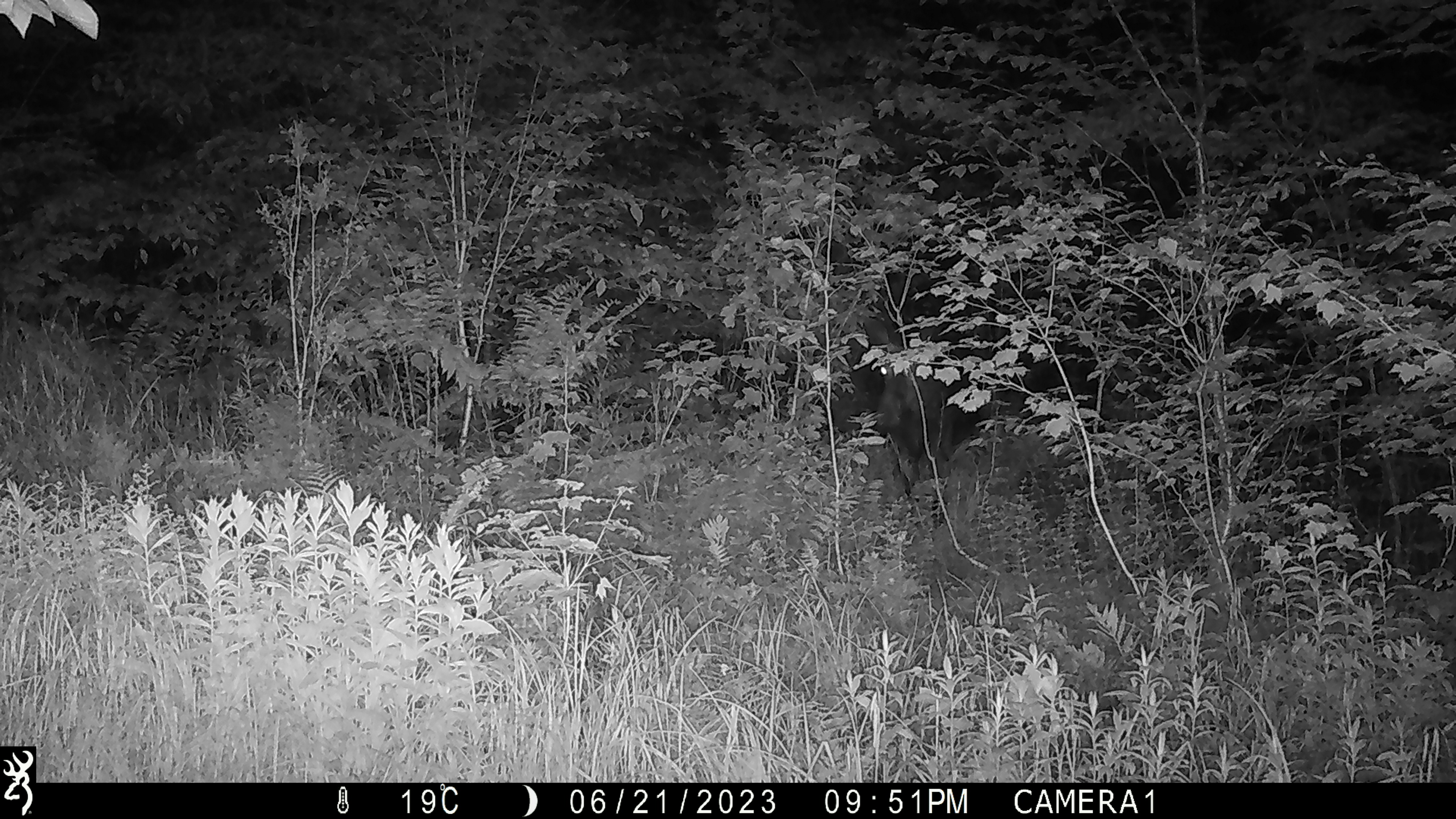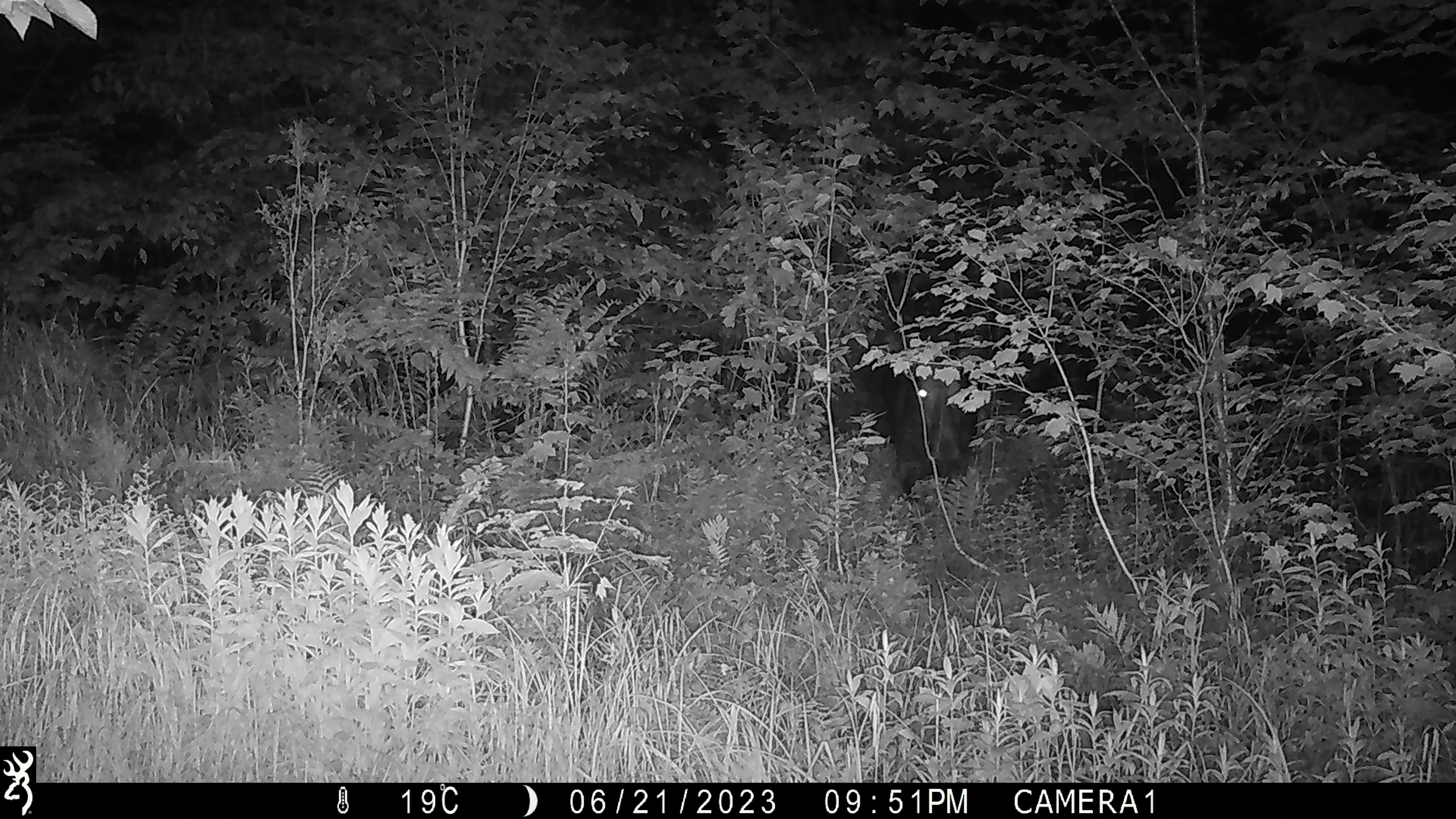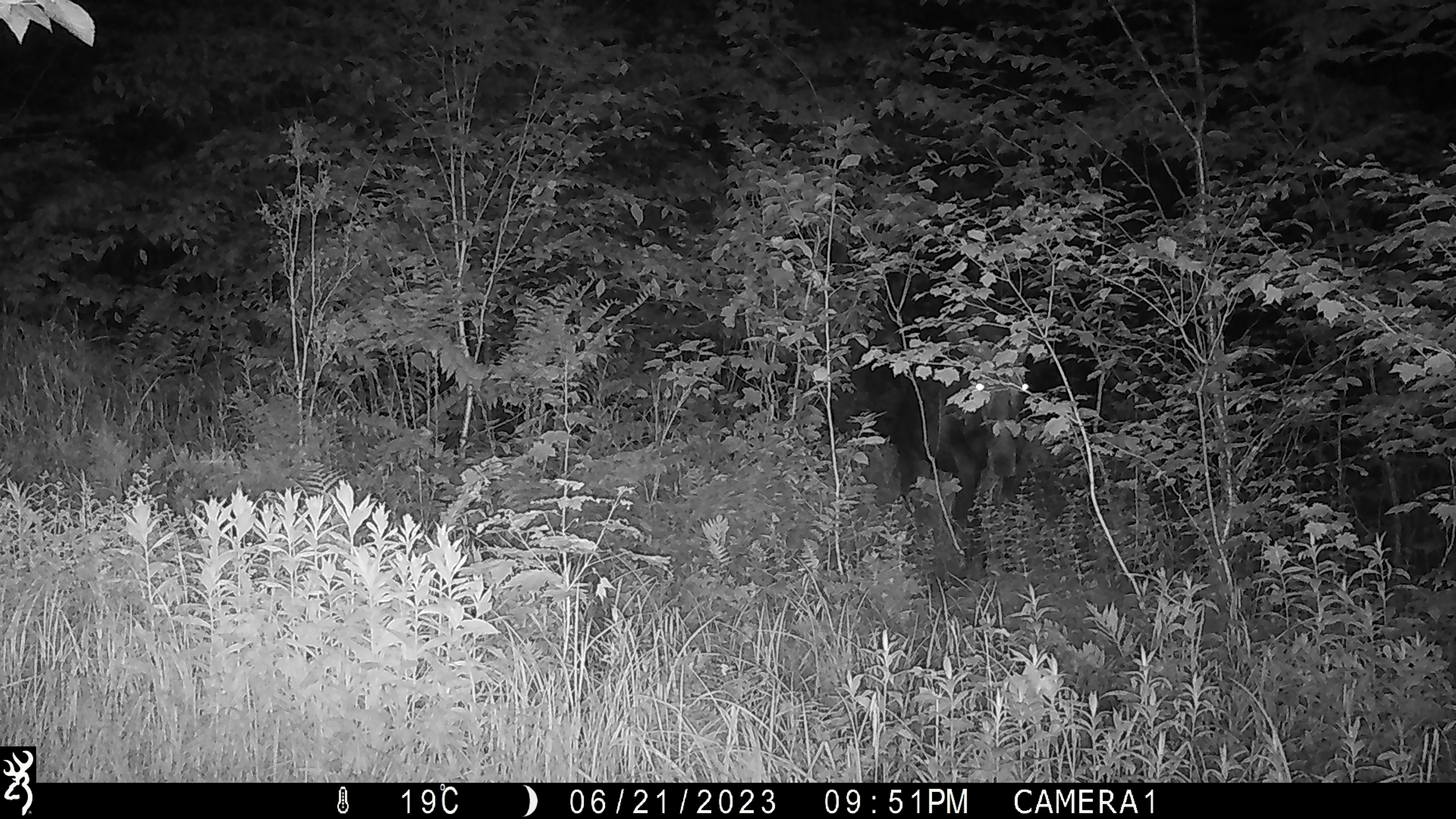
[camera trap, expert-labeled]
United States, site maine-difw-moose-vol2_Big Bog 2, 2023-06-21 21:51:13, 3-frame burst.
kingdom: Animalia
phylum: Chordata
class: Mammalia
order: Artiodactyla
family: Cervidae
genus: Alces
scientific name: Alces alces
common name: moose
Moose (Alces alces).